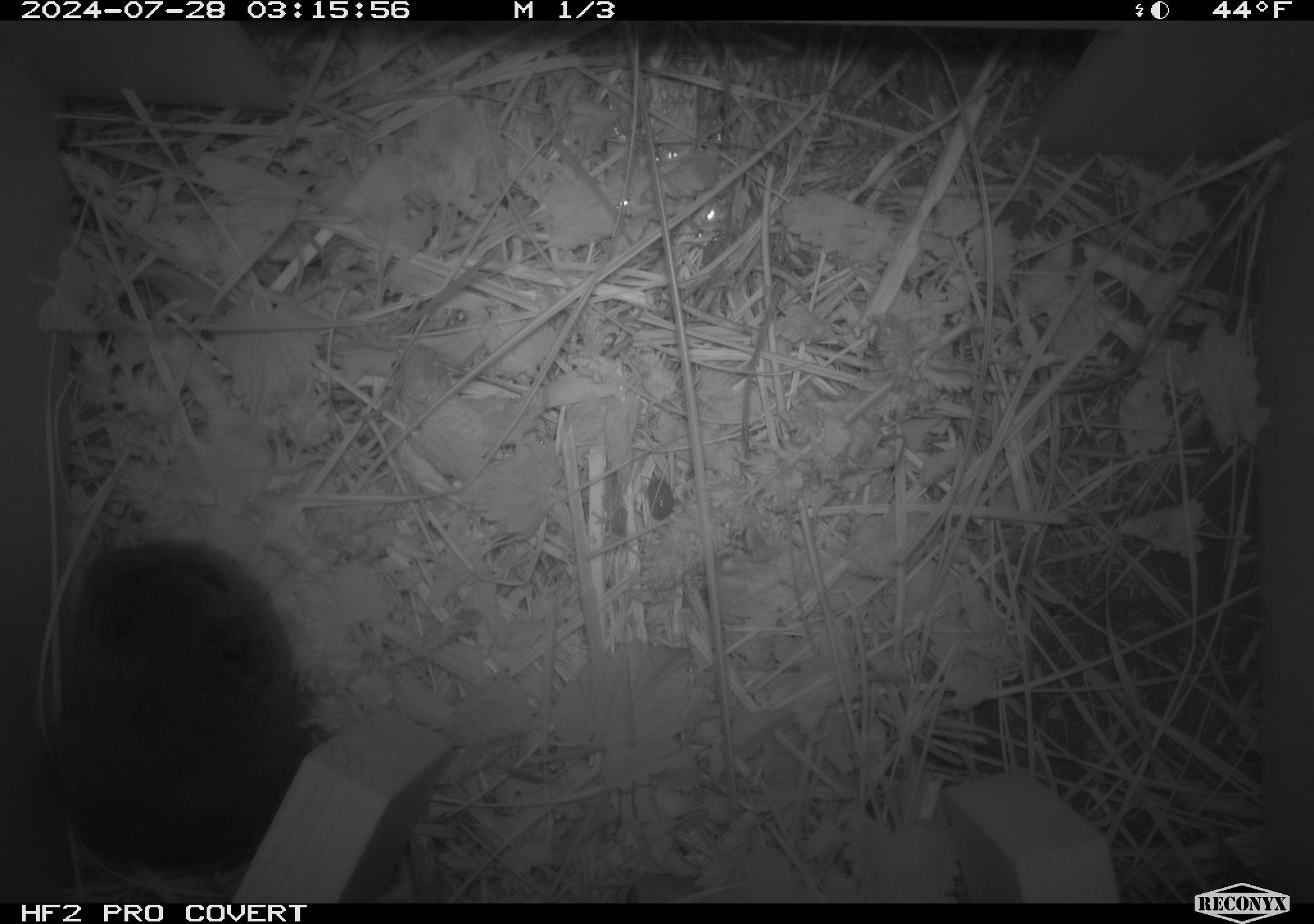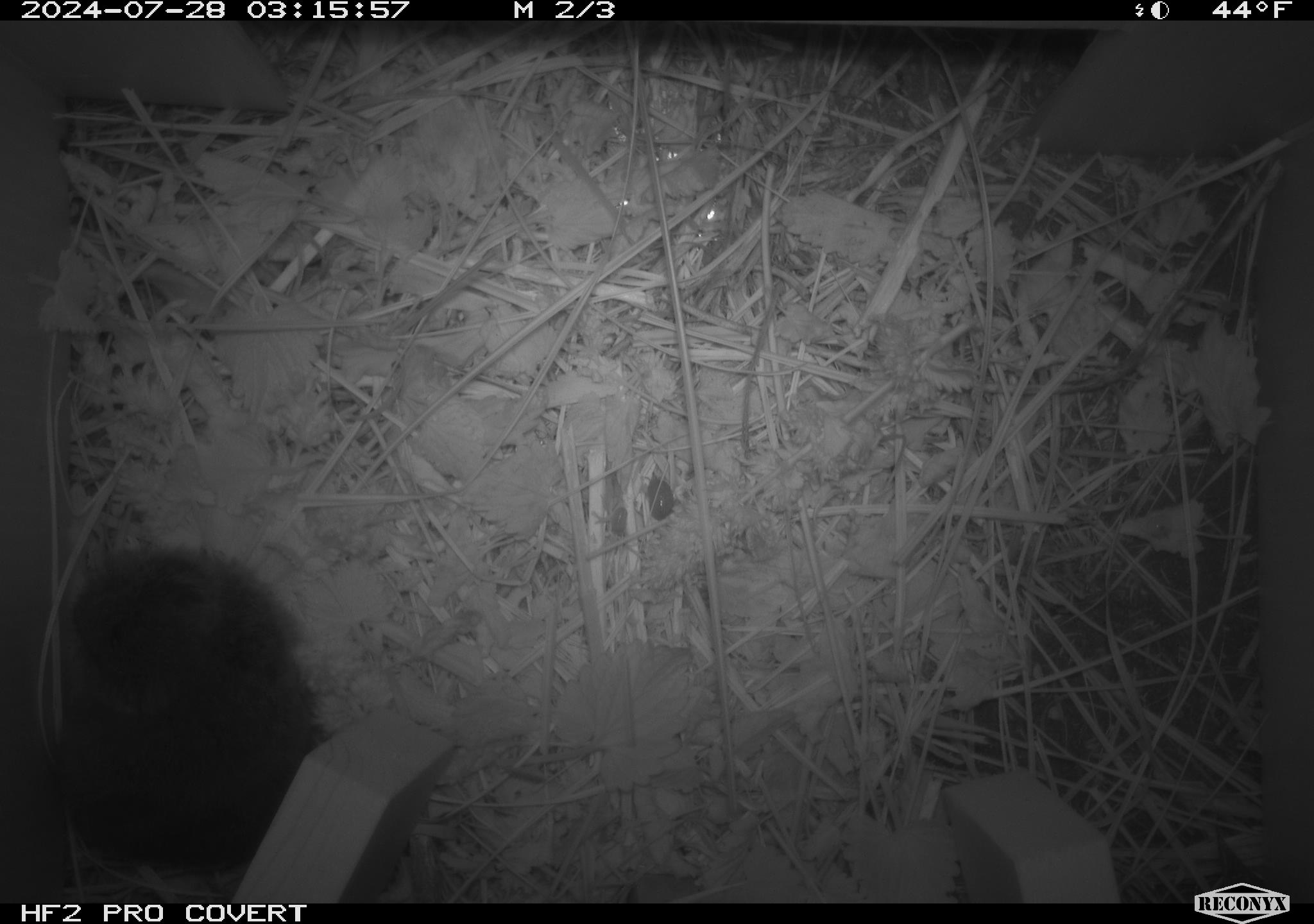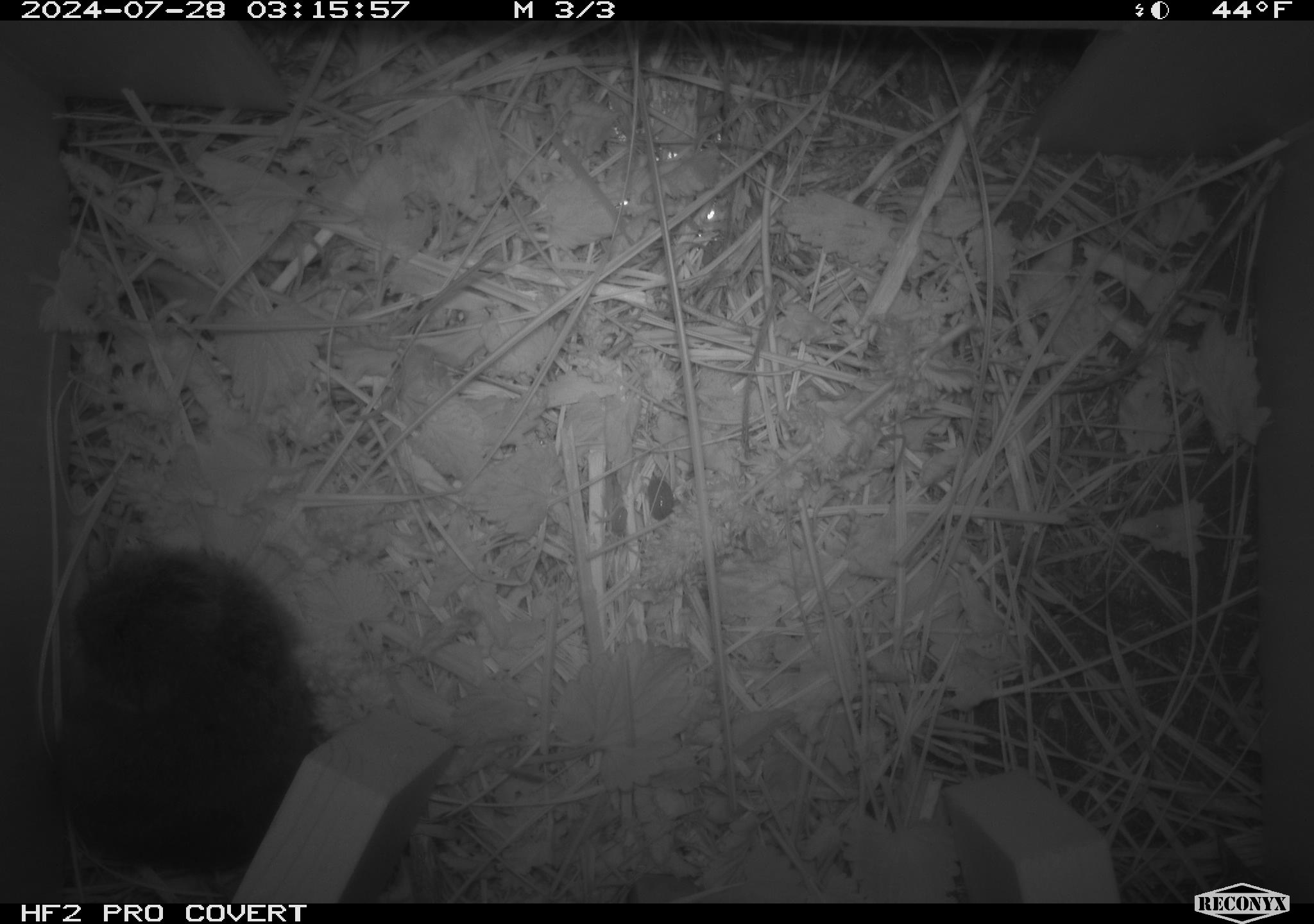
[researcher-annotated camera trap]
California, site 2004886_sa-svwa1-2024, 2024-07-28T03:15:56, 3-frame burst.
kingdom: Animalia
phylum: Chordata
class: Mammalia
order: Rodentia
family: Cricetidae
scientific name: Arvicolinae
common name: voles, lemmings, and muskrats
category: arvicolinae subfamily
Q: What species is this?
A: Arvicolinae subfamily (voles, lemmings, and muskrats) (Arvicolinae).